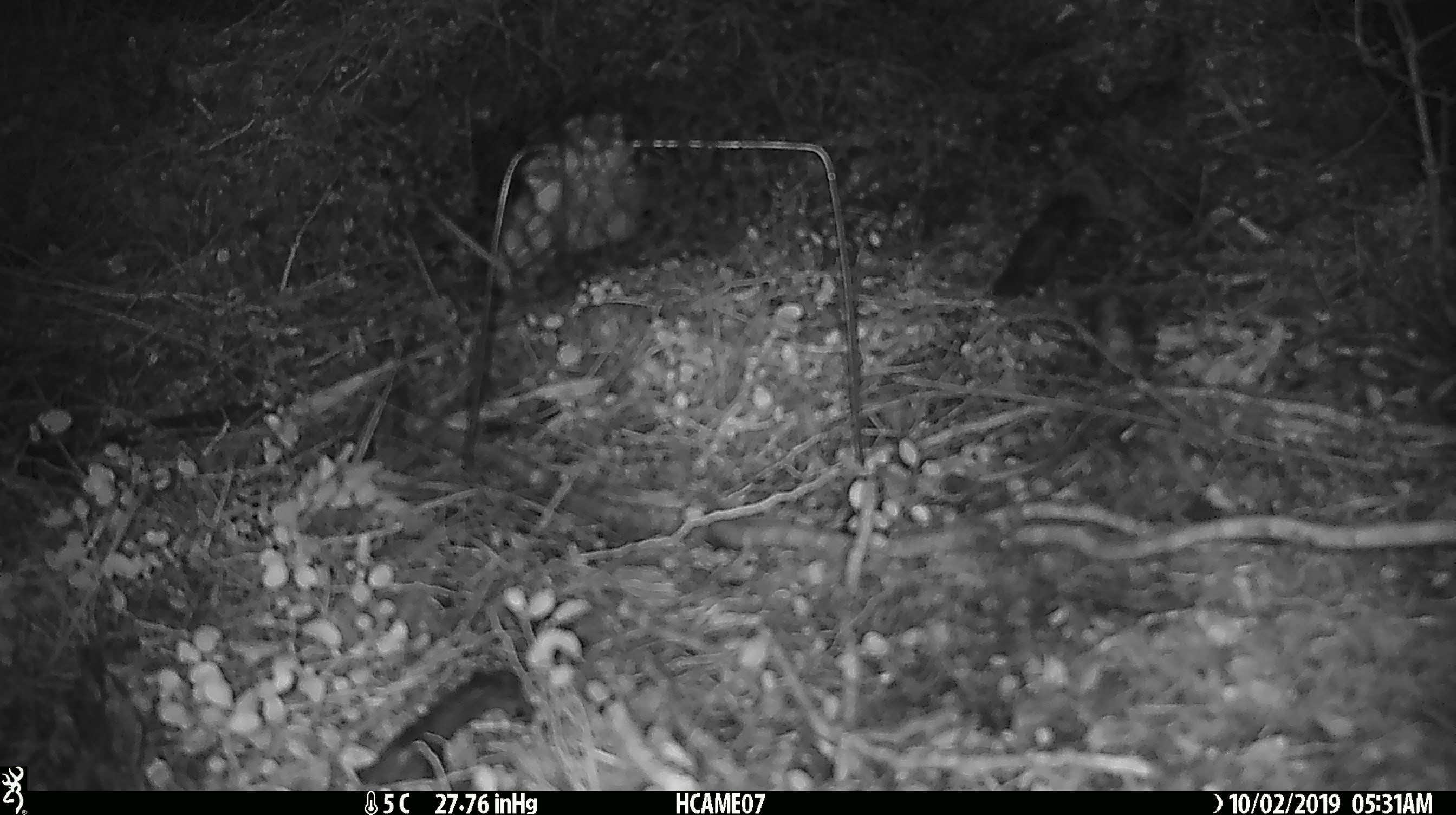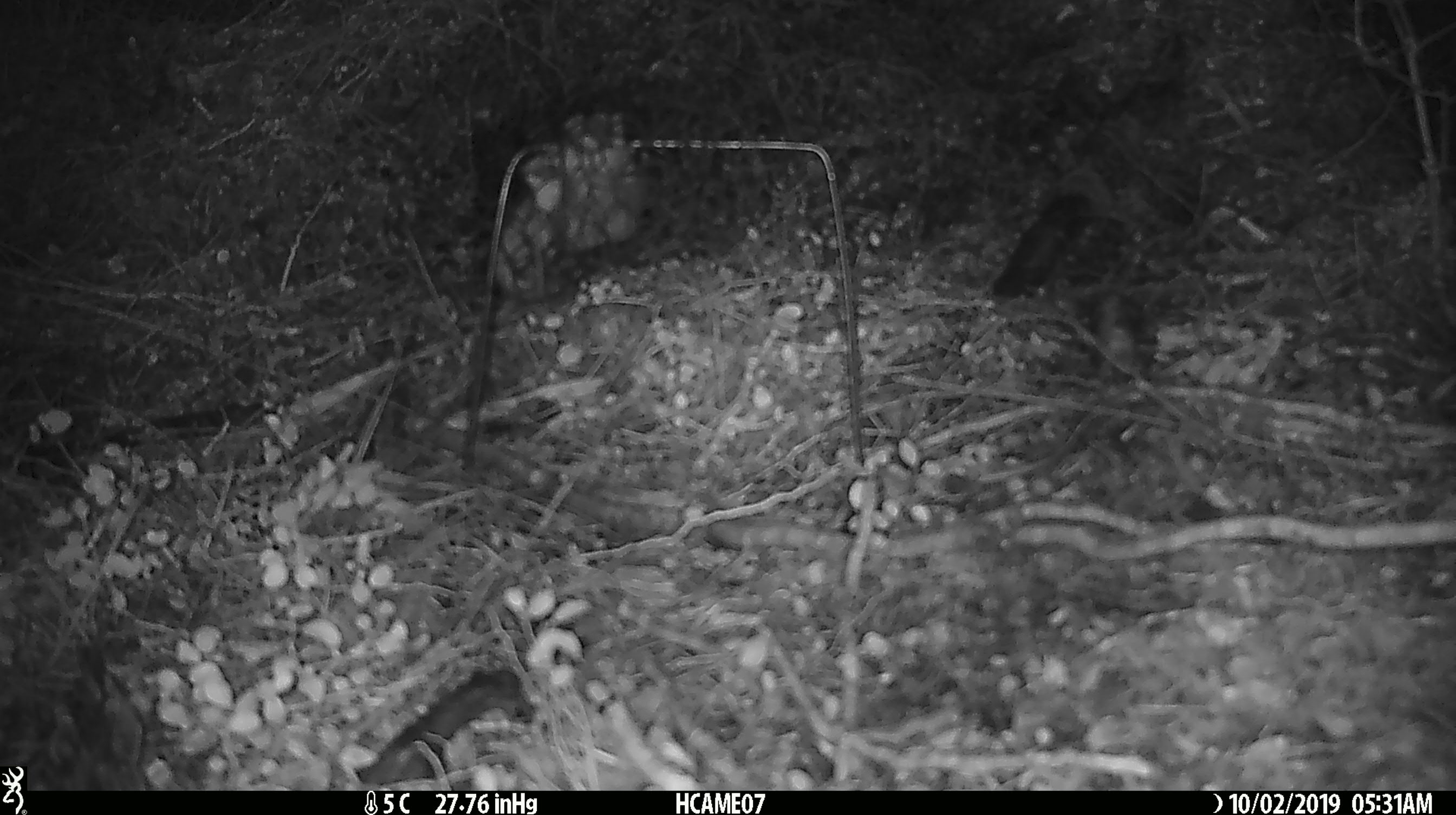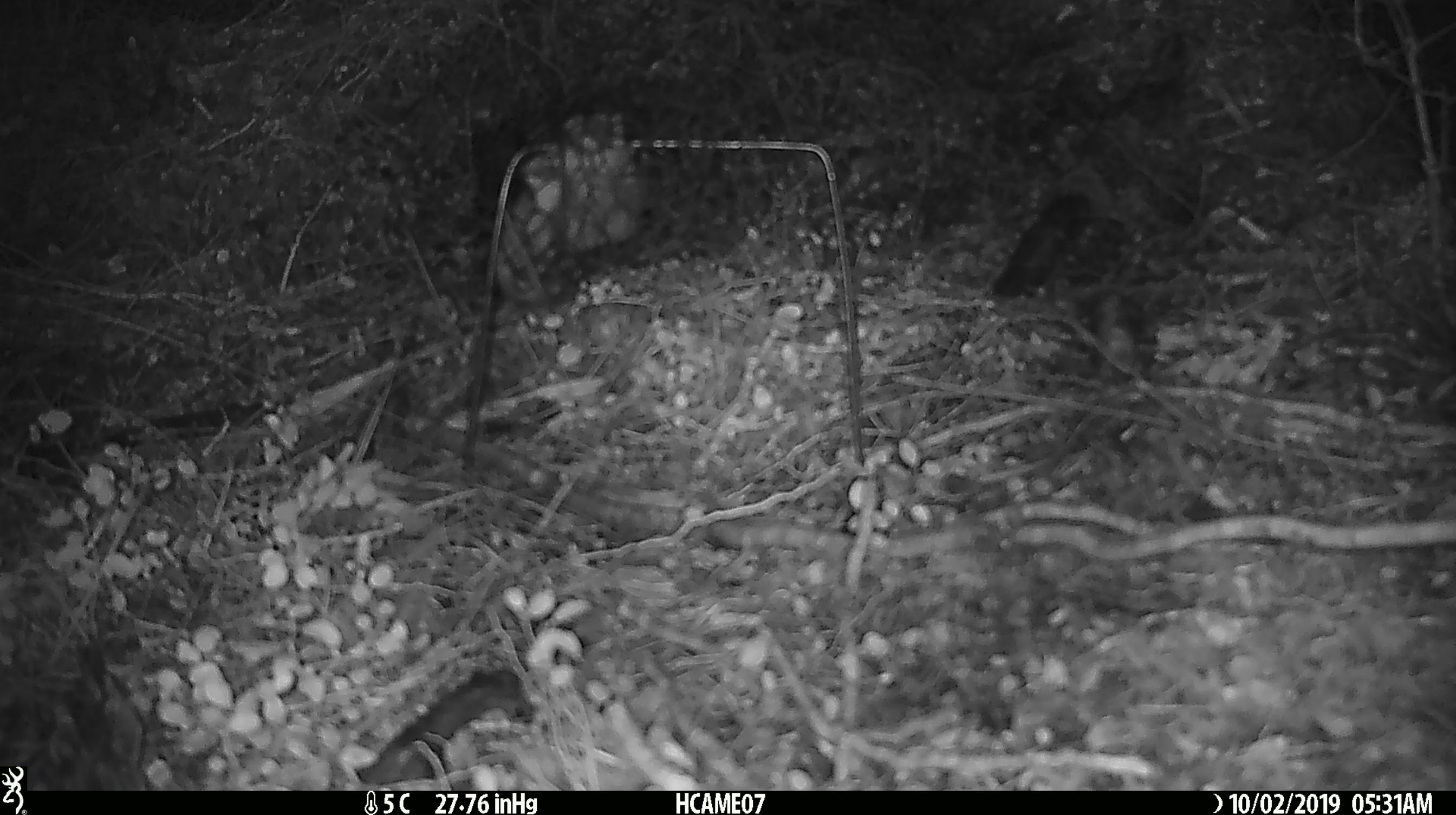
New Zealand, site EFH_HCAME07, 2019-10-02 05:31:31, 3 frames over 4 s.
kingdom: Animalia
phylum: Chordata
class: Mammalia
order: Rodentia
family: Muridae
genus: Mus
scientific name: Mus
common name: mouse